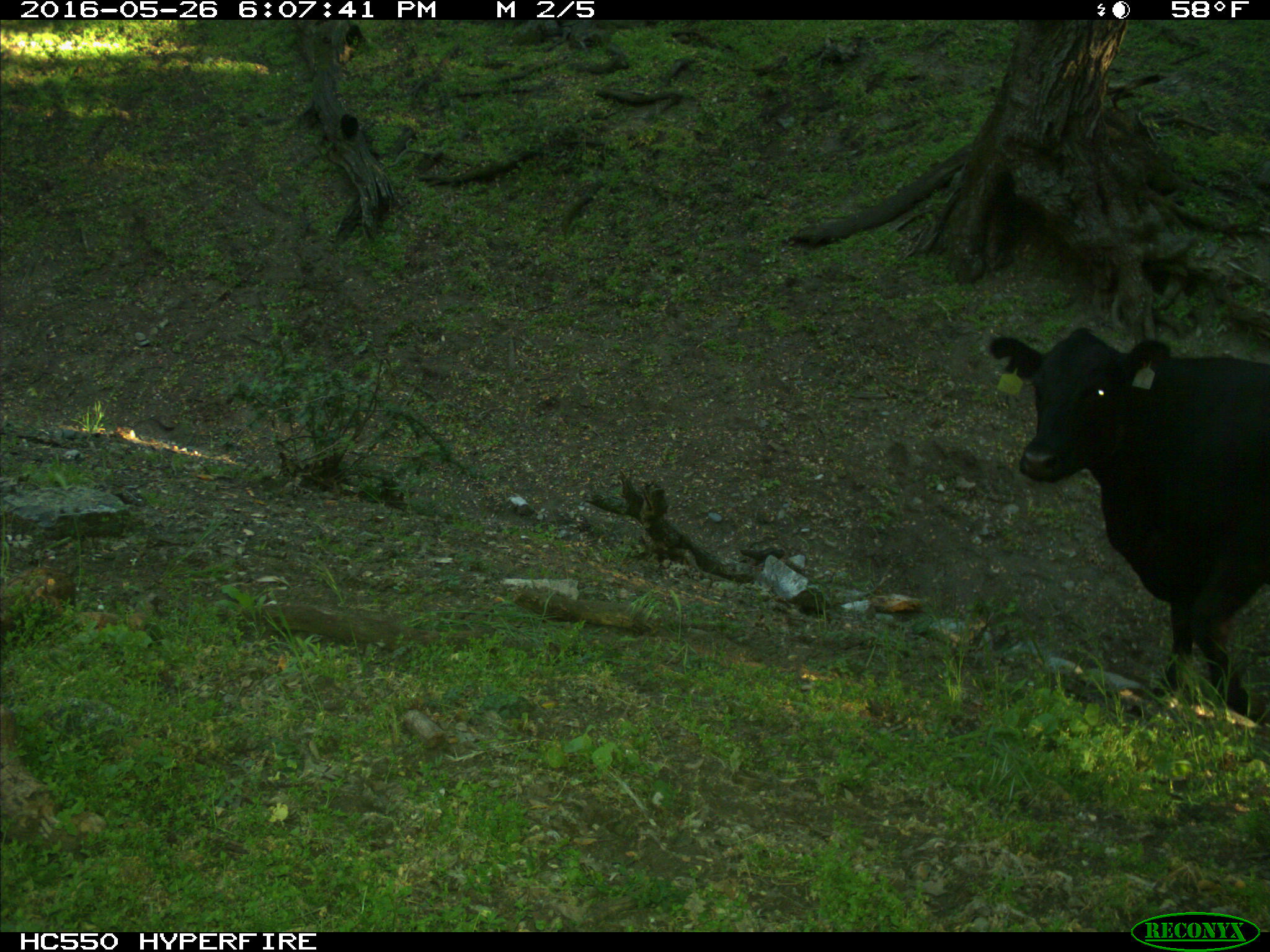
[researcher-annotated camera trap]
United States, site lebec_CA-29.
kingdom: Animalia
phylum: Chordata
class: Mammalia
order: Artiodactyla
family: Bovidae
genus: Bos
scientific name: Bos taurus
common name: domestic cow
Bos taurus (domestic cow).